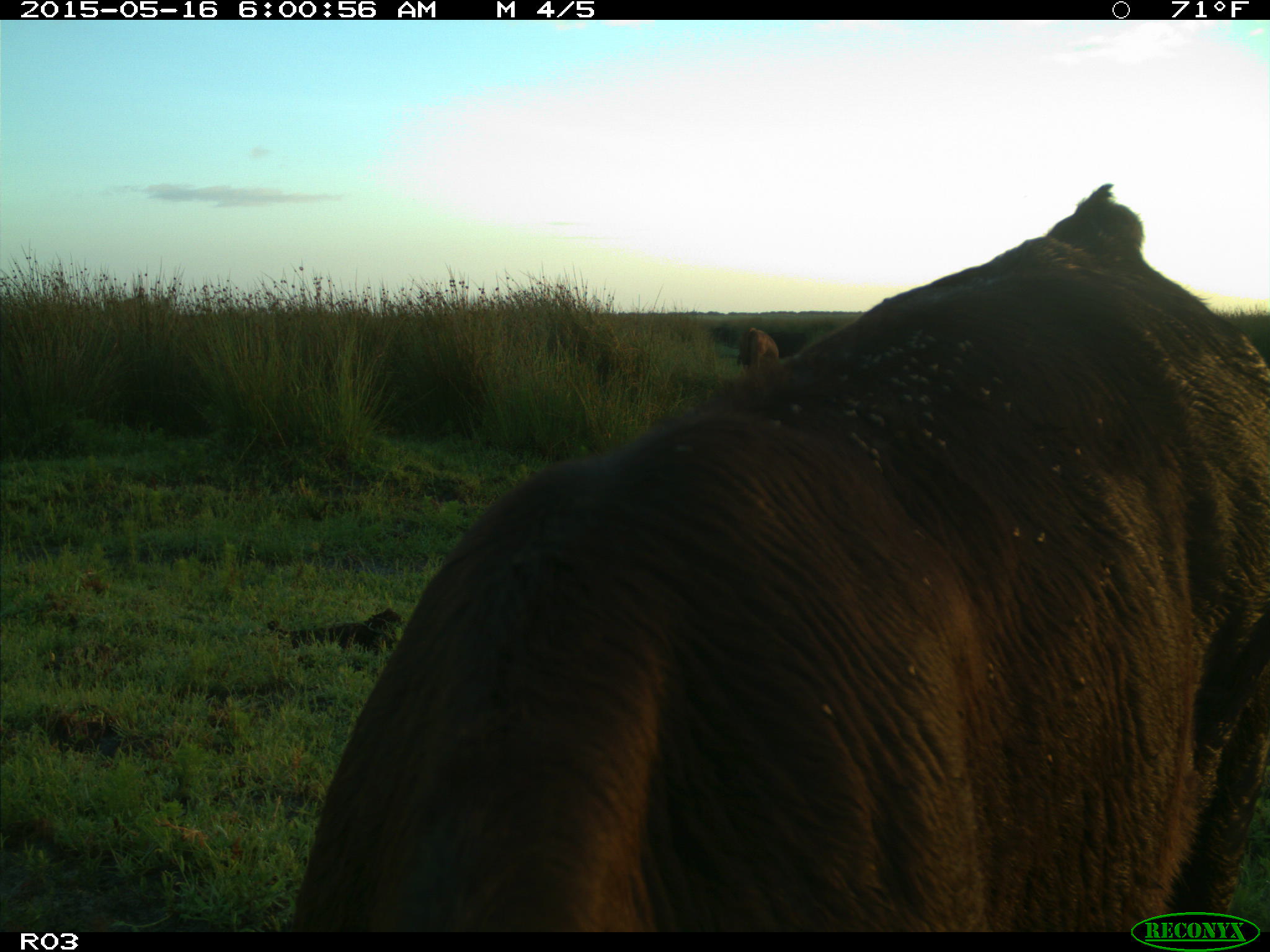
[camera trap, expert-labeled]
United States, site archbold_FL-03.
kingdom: Animalia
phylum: Chordata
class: Mammalia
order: Artiodactyla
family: Bovidae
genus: Bos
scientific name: Bos taurus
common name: domestic cow